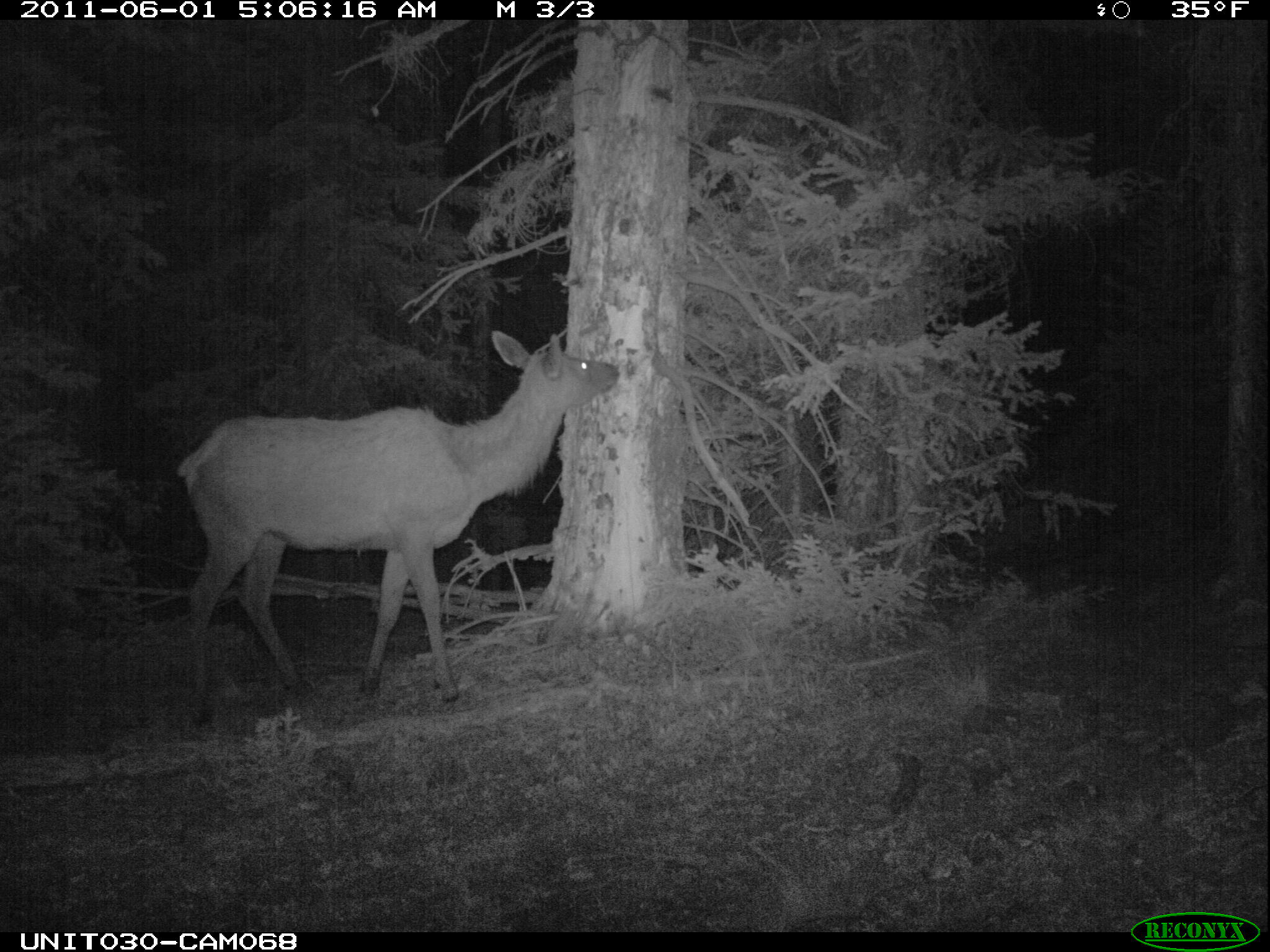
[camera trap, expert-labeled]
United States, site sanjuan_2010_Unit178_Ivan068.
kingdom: Animalia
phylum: Chordata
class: Mammalia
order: Artiodactyla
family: Cervidae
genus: Cervus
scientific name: Cervus elaphus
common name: red deer